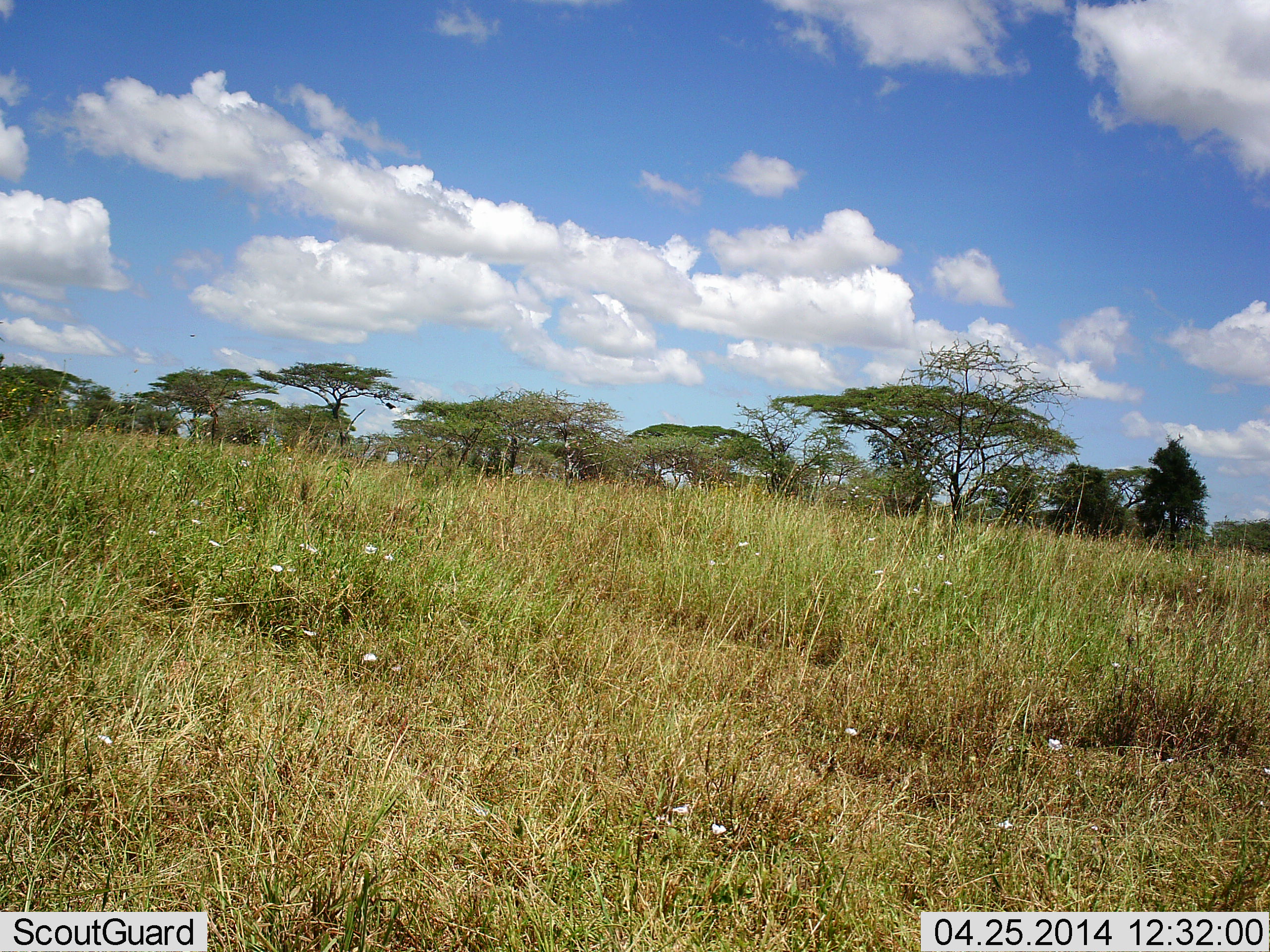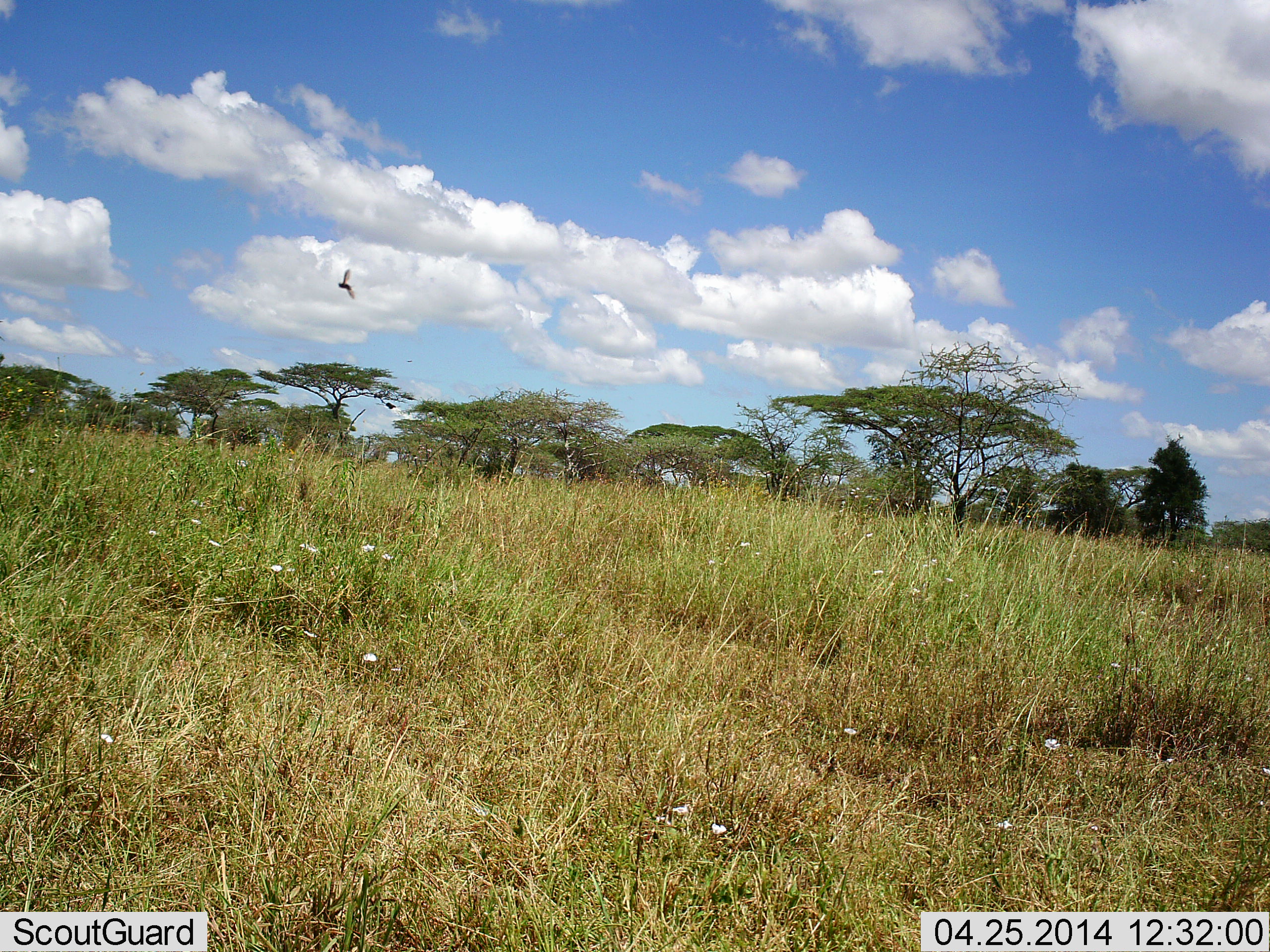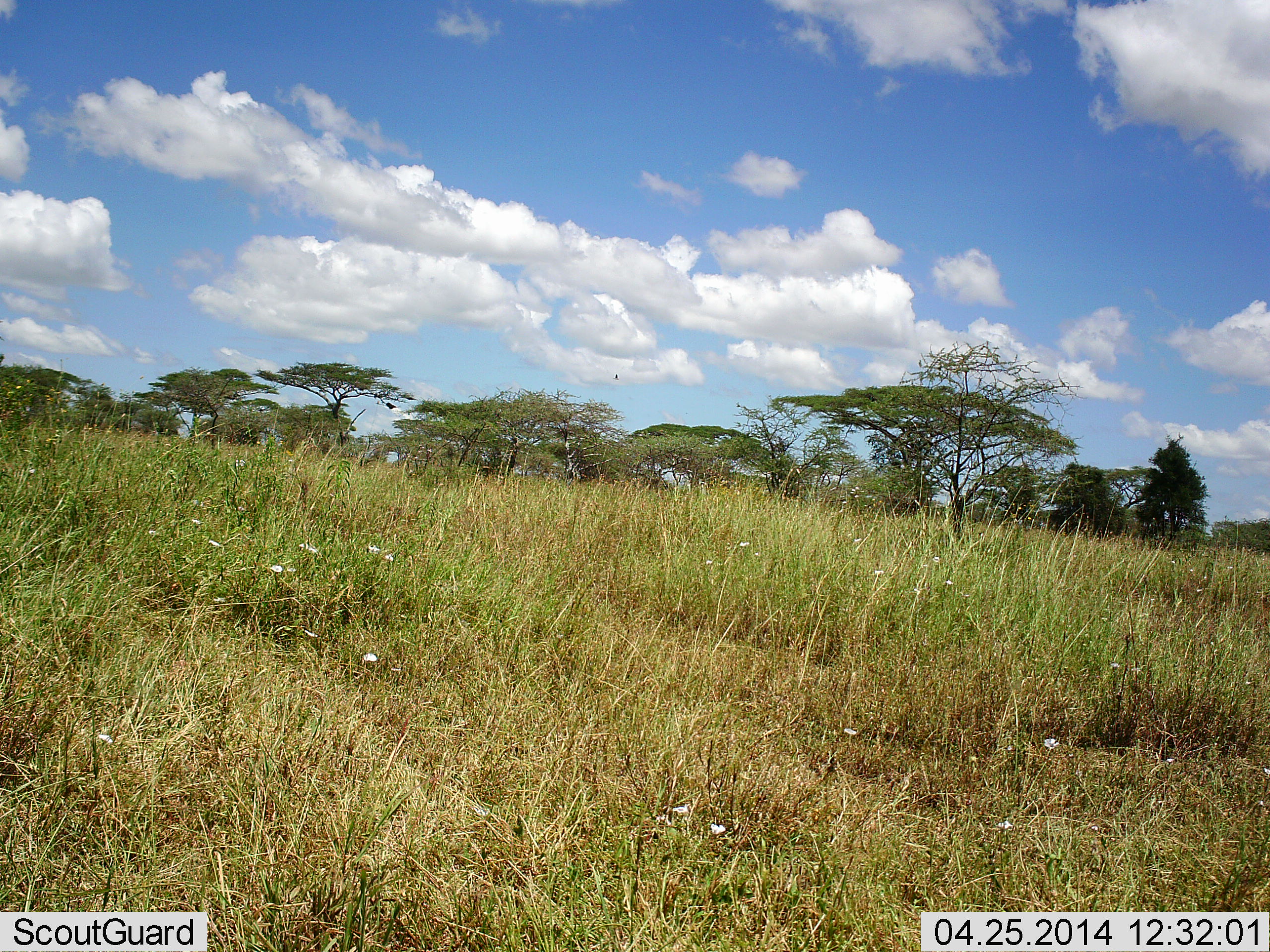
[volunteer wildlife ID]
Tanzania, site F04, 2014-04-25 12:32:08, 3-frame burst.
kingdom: Animalia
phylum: Chordata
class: Aves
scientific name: Aves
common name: bird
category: otherbird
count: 1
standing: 0%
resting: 0%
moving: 100%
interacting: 0%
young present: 0%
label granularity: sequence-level